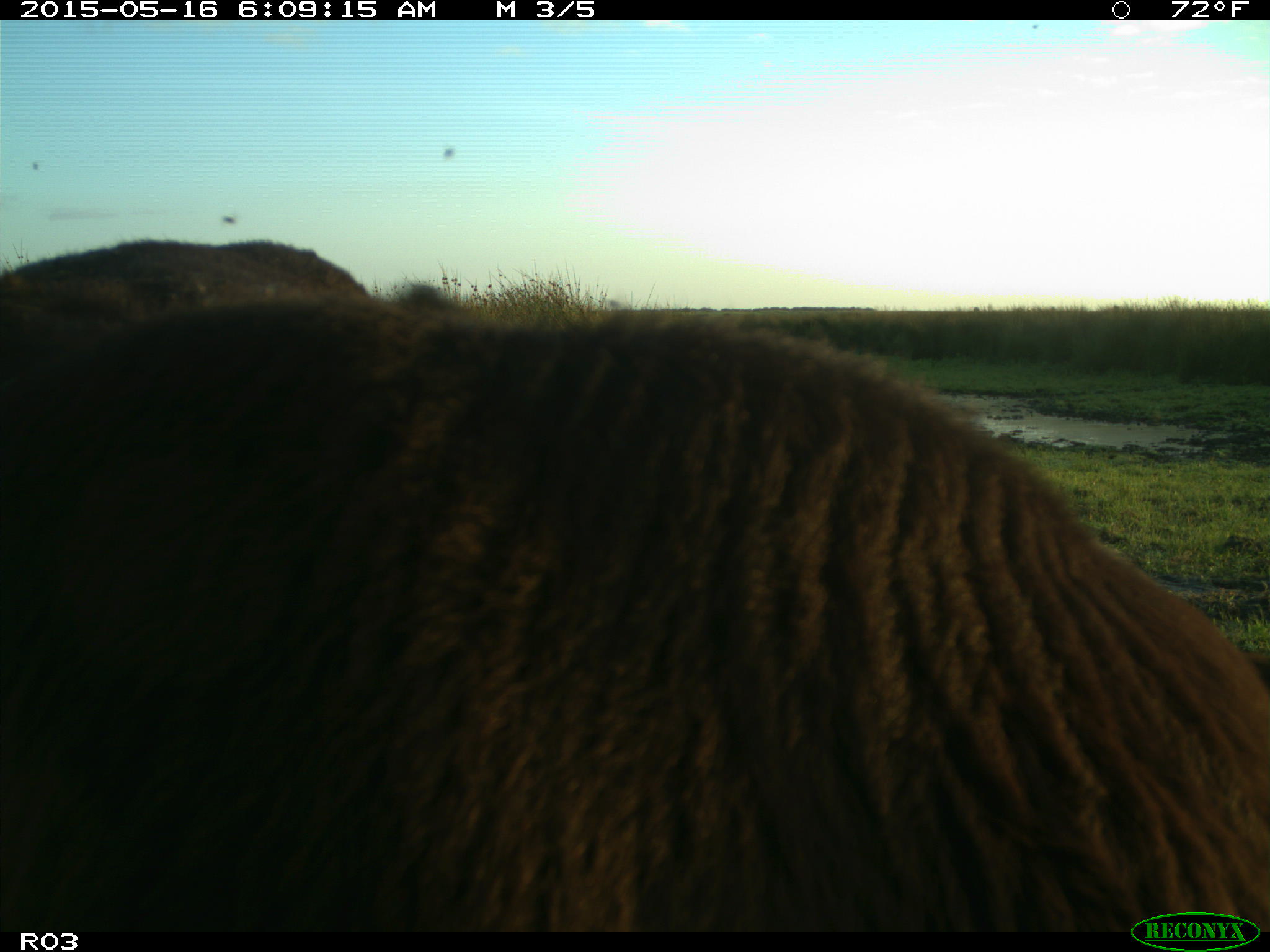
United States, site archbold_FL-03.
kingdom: Animalia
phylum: Chordata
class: Mammalia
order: Artiodactyla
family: Bovidae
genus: Bos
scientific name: Bos taurus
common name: domestic cow